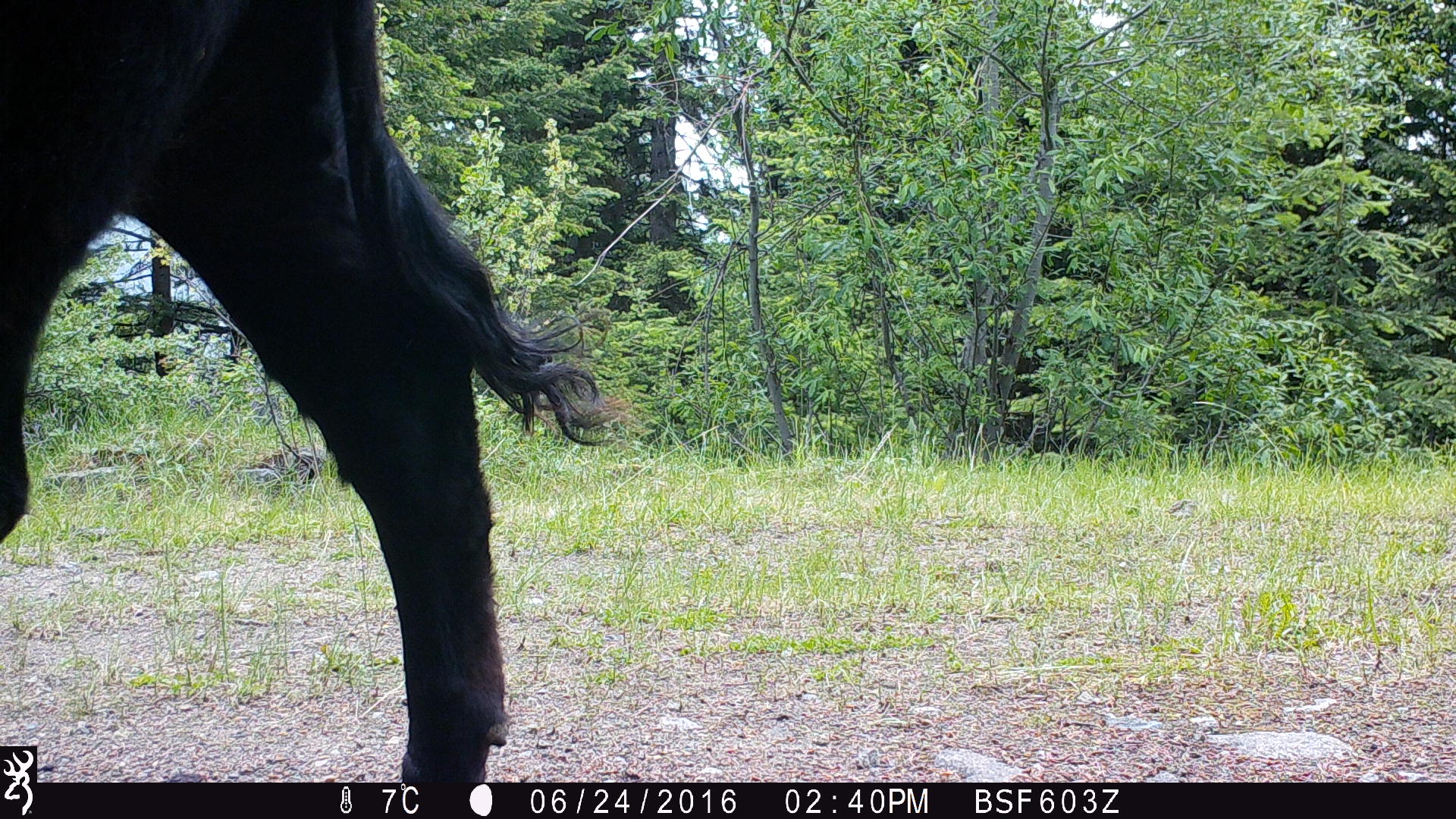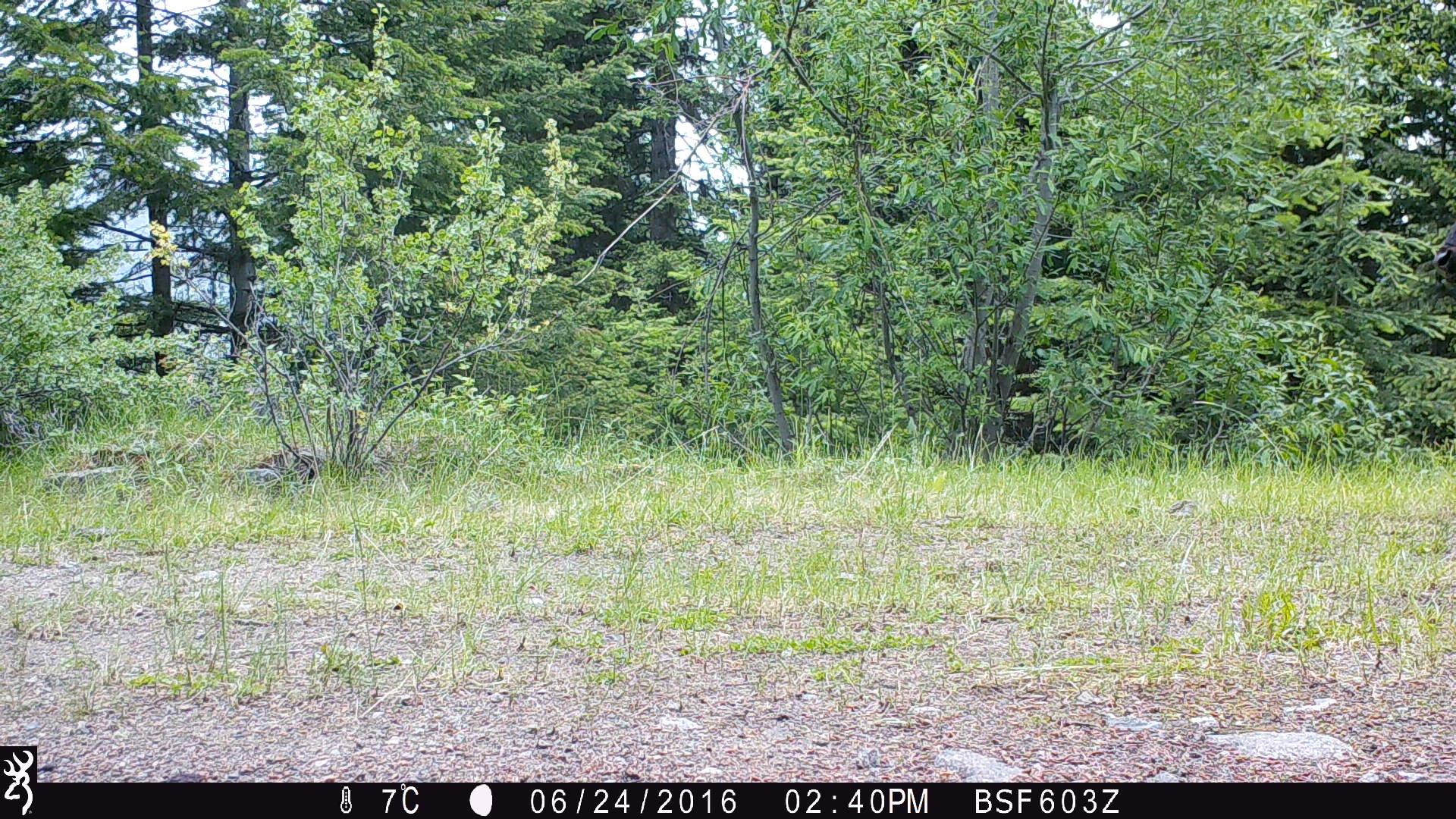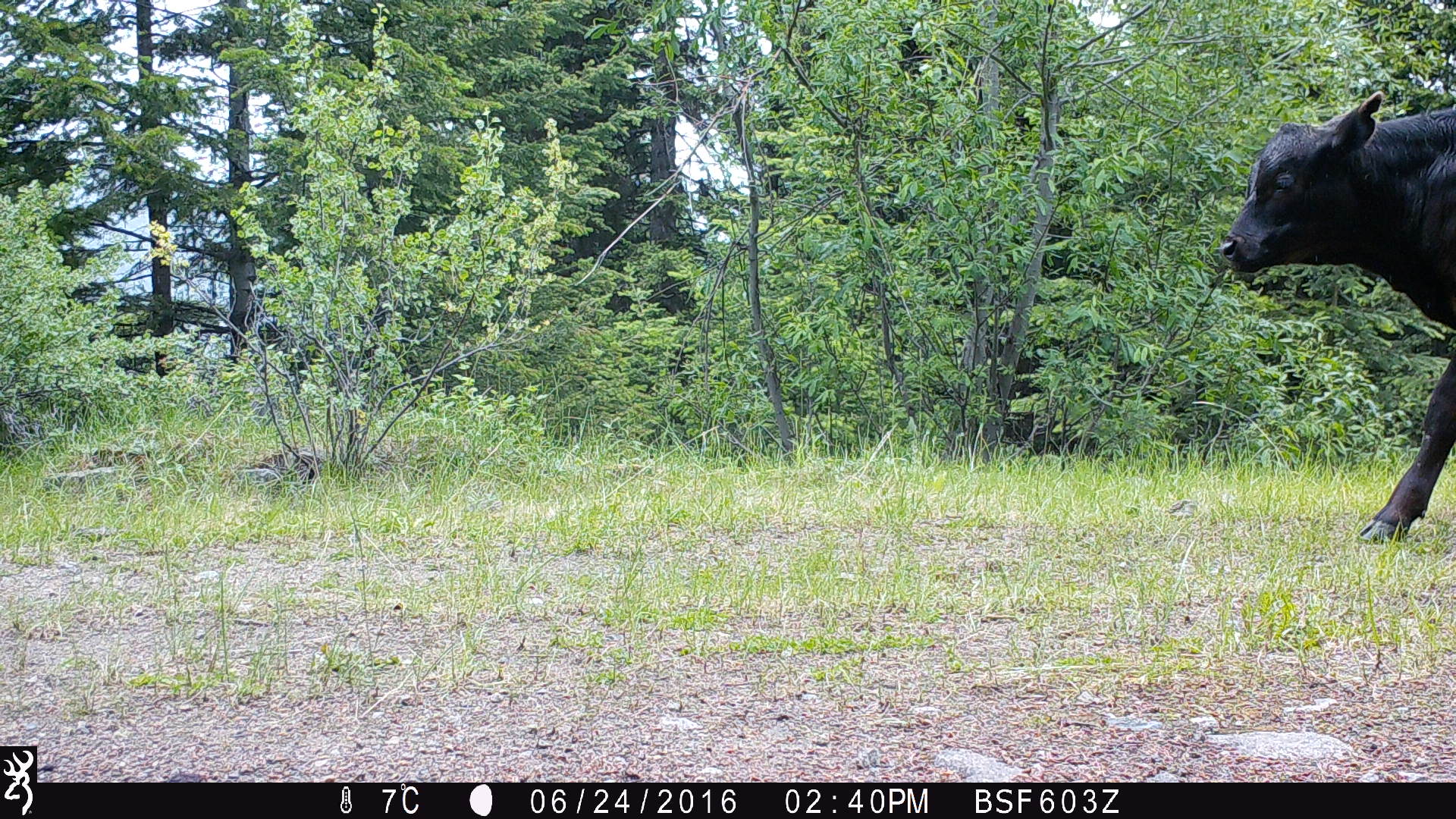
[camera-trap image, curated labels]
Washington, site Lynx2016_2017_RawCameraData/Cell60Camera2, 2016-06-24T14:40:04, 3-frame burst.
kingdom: Animalia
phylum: Chordata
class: Mammalia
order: Artiodactyla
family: Bovidae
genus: Bos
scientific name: Bos taurus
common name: domestic cattle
Domestic cattle (Bos taurus). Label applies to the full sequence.